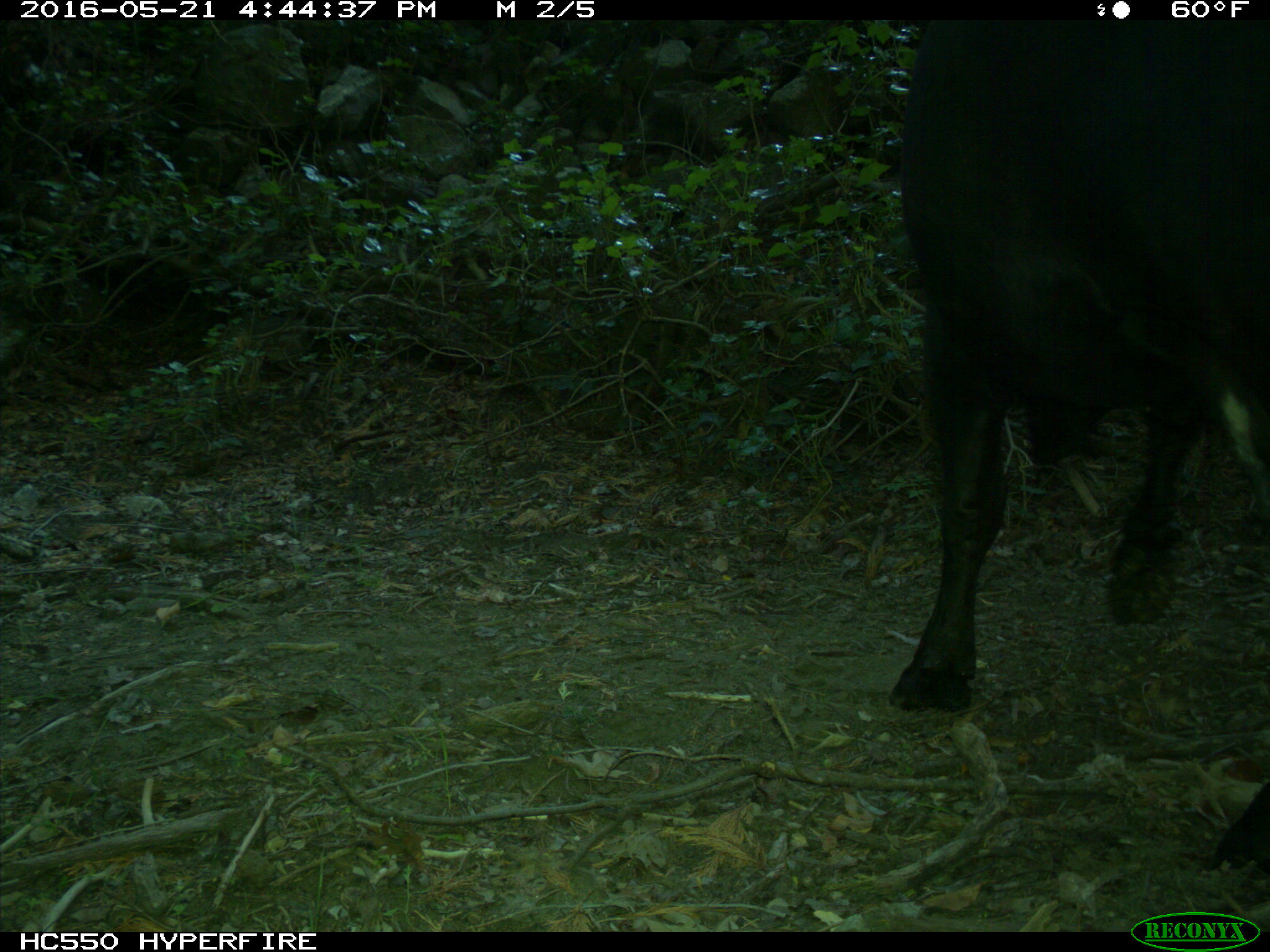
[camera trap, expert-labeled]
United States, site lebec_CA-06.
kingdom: Animalia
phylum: Chordata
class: Mammalia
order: Artiodactyla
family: Bovidae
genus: Bos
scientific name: Bos taurus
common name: domestic cow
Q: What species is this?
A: Bos taurus (domestic cow).